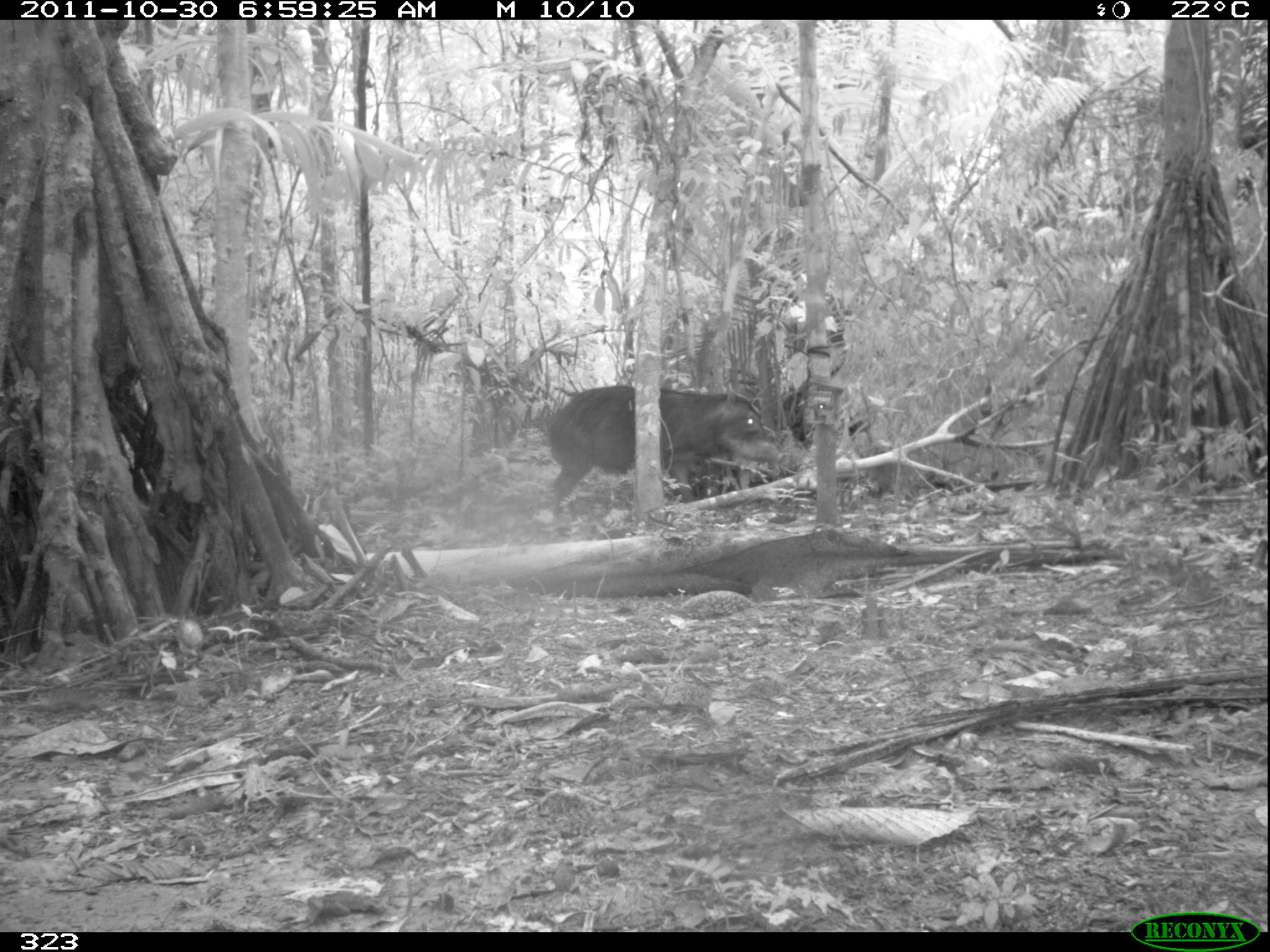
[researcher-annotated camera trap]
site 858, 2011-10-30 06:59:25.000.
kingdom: Animalia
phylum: Chordata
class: Mammalia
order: Artiodactyla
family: Tayassuidae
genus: Tayassu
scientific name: Tayassu pecari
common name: white-lipped peccary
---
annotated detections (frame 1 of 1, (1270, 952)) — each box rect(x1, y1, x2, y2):
tayassu pecari: rect(544, 384, 783, 528)